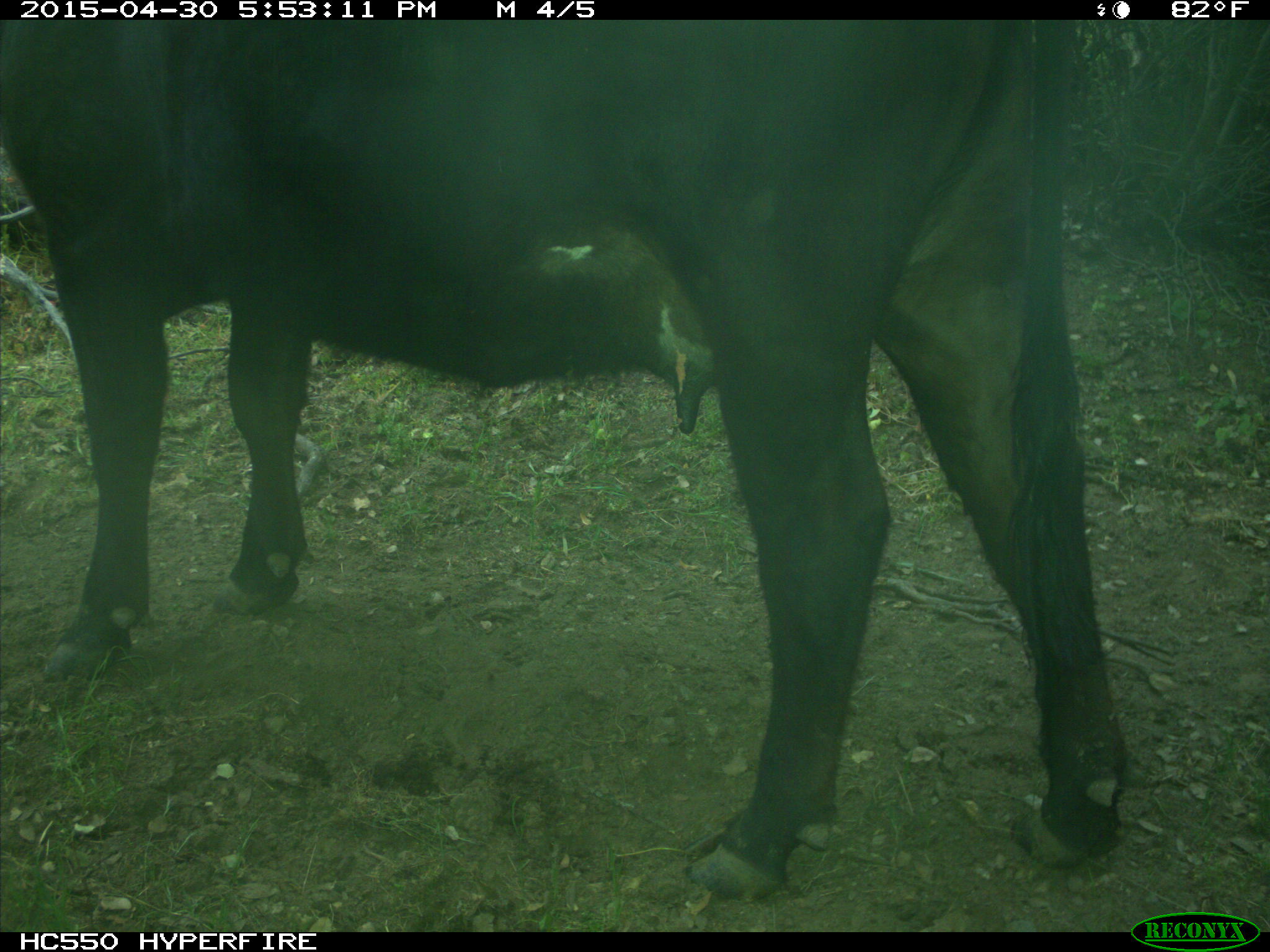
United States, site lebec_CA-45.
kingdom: Animalia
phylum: Chordata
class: Mammalia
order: Artiodactyla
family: Bovidae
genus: Bos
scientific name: Bos taurus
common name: domestic cow